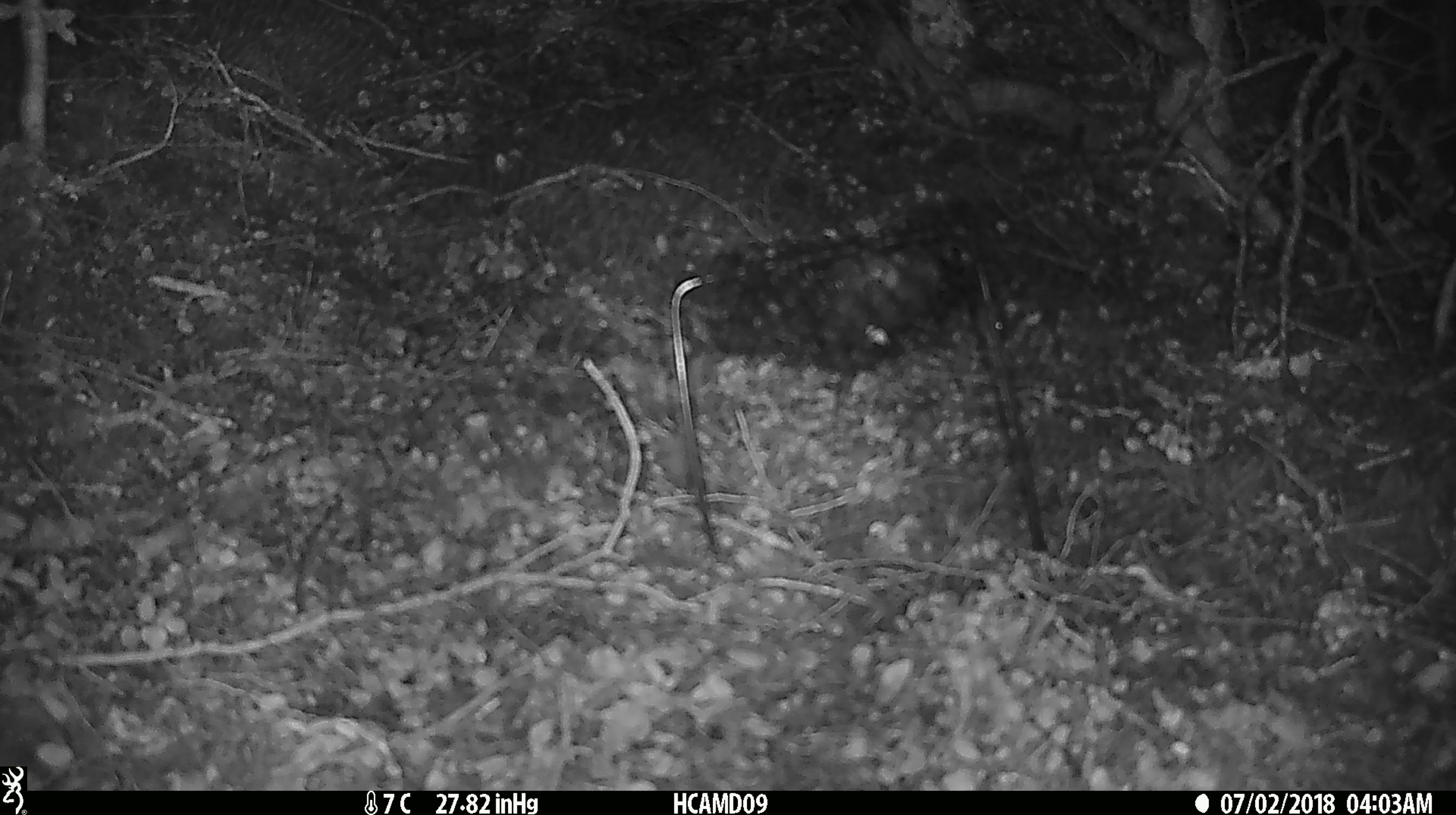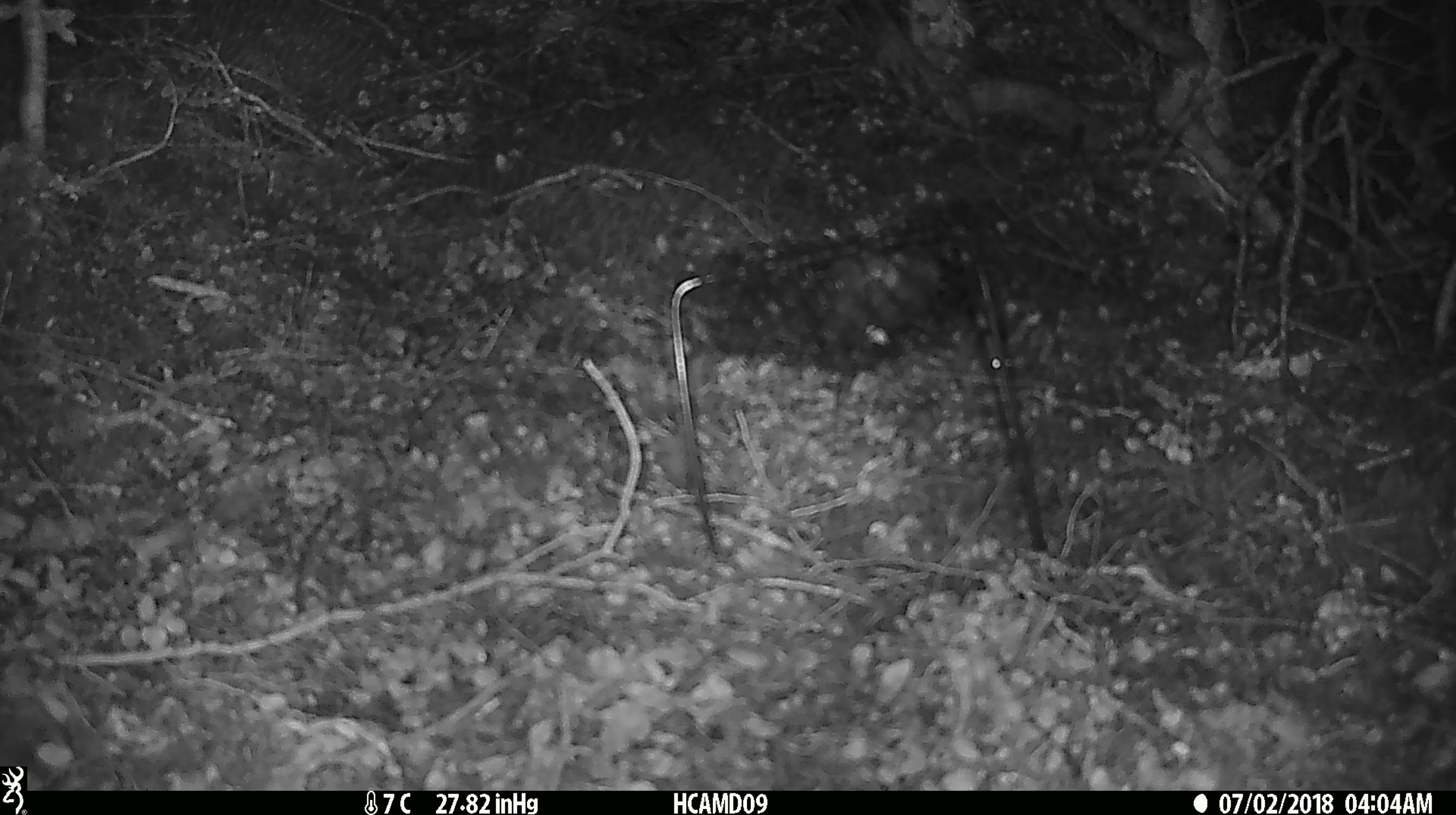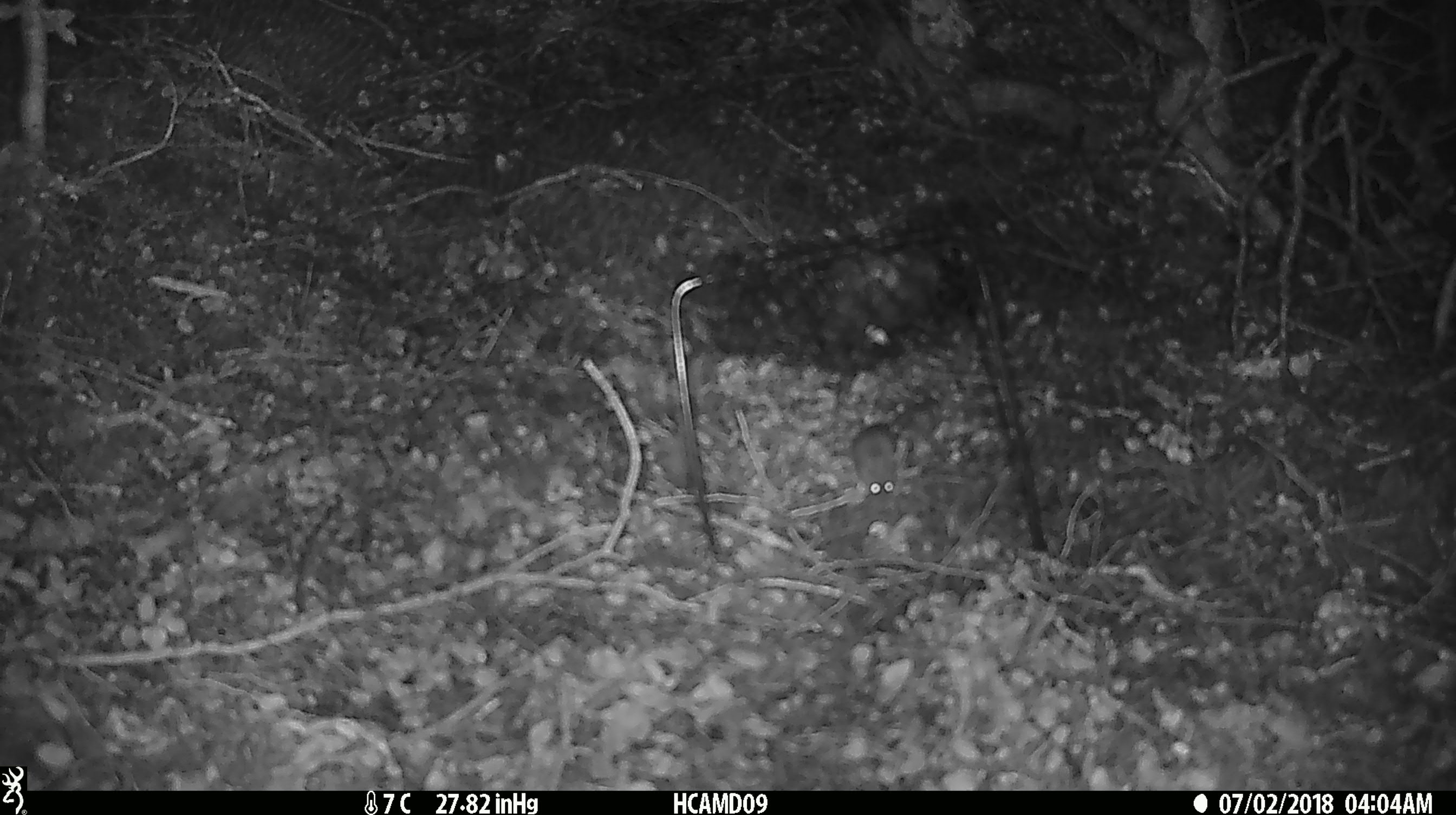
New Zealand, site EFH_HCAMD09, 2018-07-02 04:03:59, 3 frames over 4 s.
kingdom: Animalia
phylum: Chordata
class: Mammalia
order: Rodentia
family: Muridae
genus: Mus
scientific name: Mus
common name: mouse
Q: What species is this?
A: Mouse (Mus).